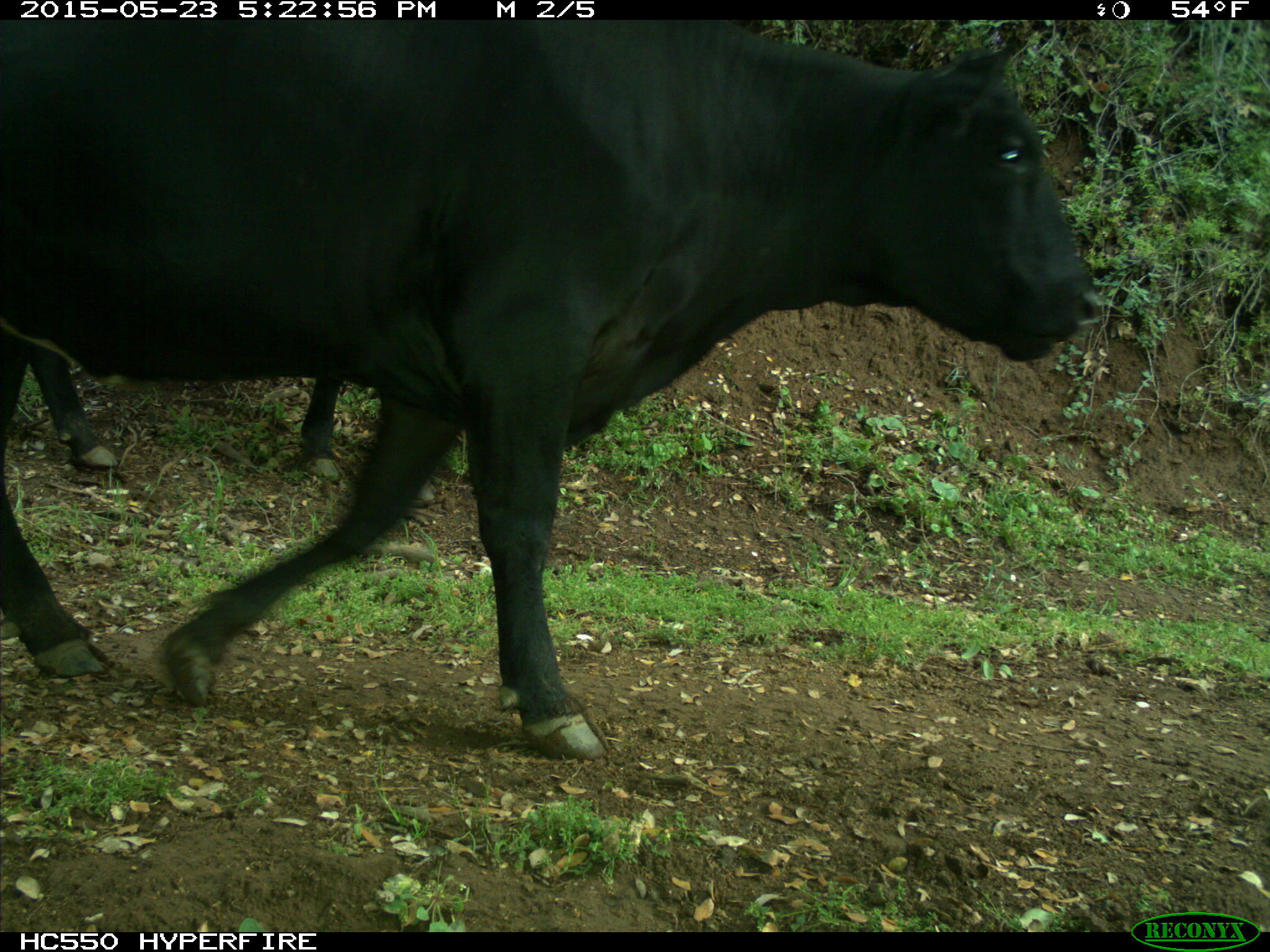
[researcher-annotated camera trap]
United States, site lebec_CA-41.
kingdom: Animalia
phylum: Chordata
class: Mammalia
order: Artiodactyla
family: Bovidae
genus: Bos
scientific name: Bos taurus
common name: domestic cow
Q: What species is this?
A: Bos taurus (domestic cow).